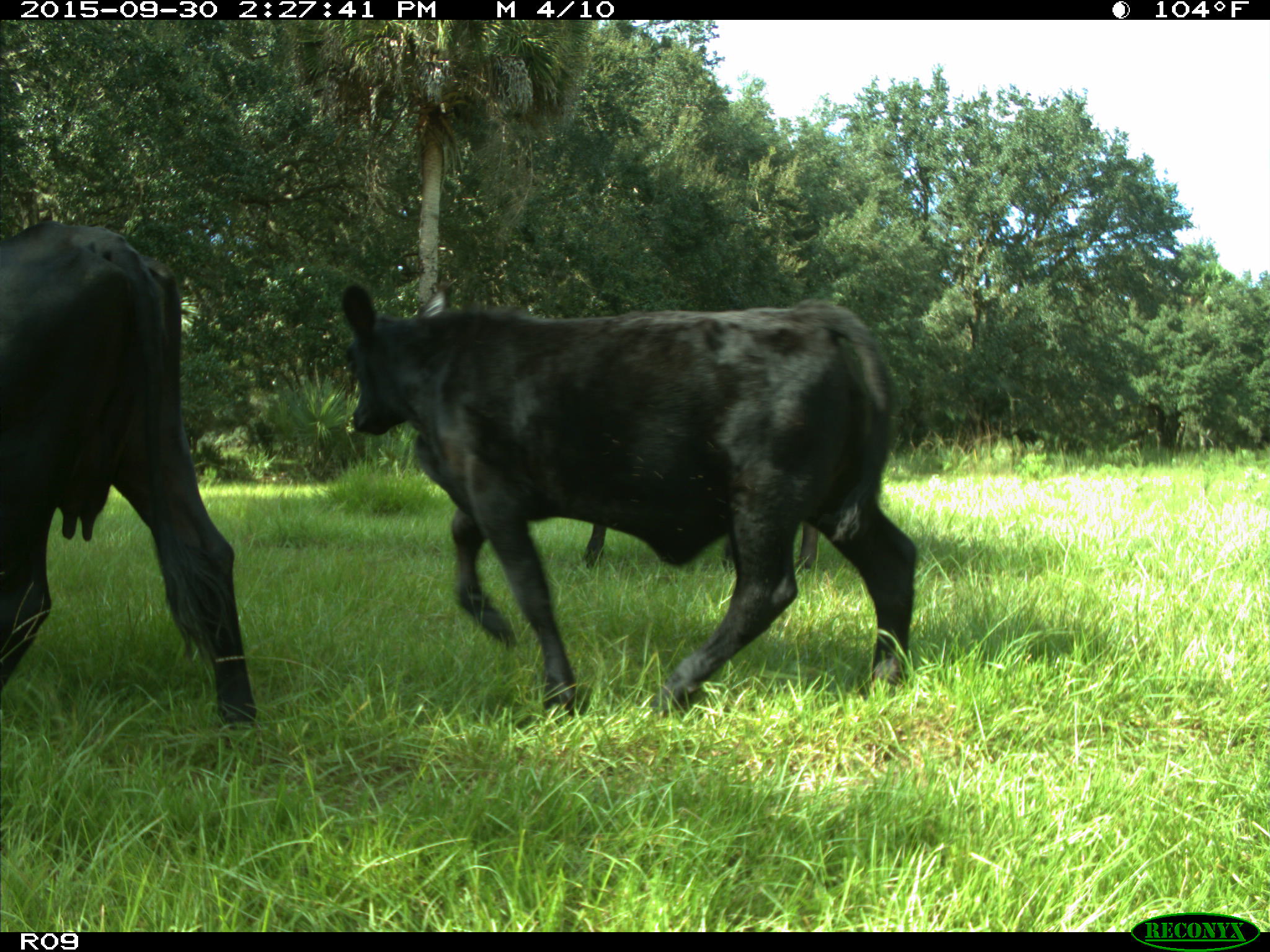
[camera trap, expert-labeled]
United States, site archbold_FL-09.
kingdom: Animalia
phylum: Chordata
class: Mammalia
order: Artiodactyla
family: Bovidae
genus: Bos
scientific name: Bos taurus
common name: domestic cow